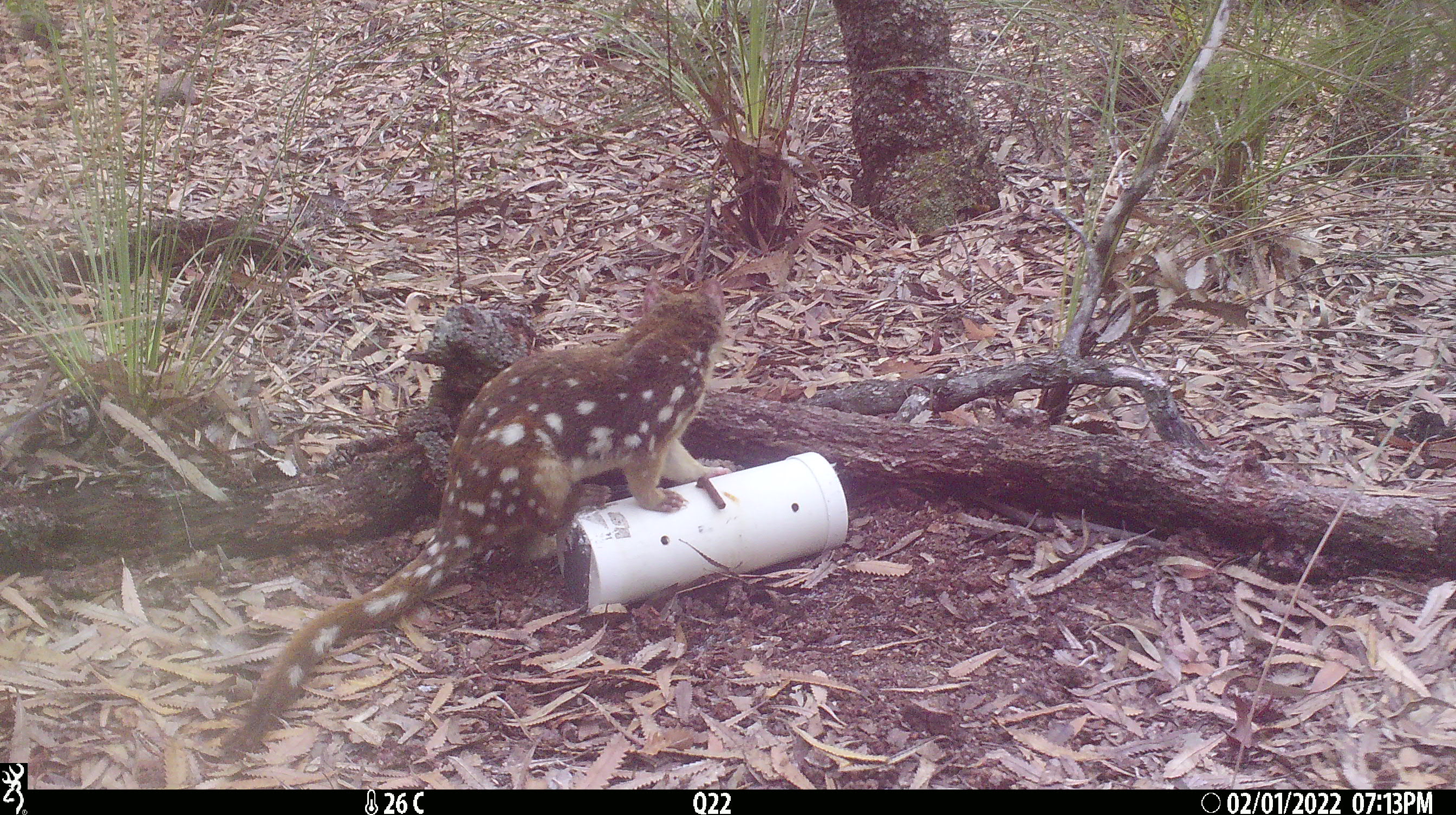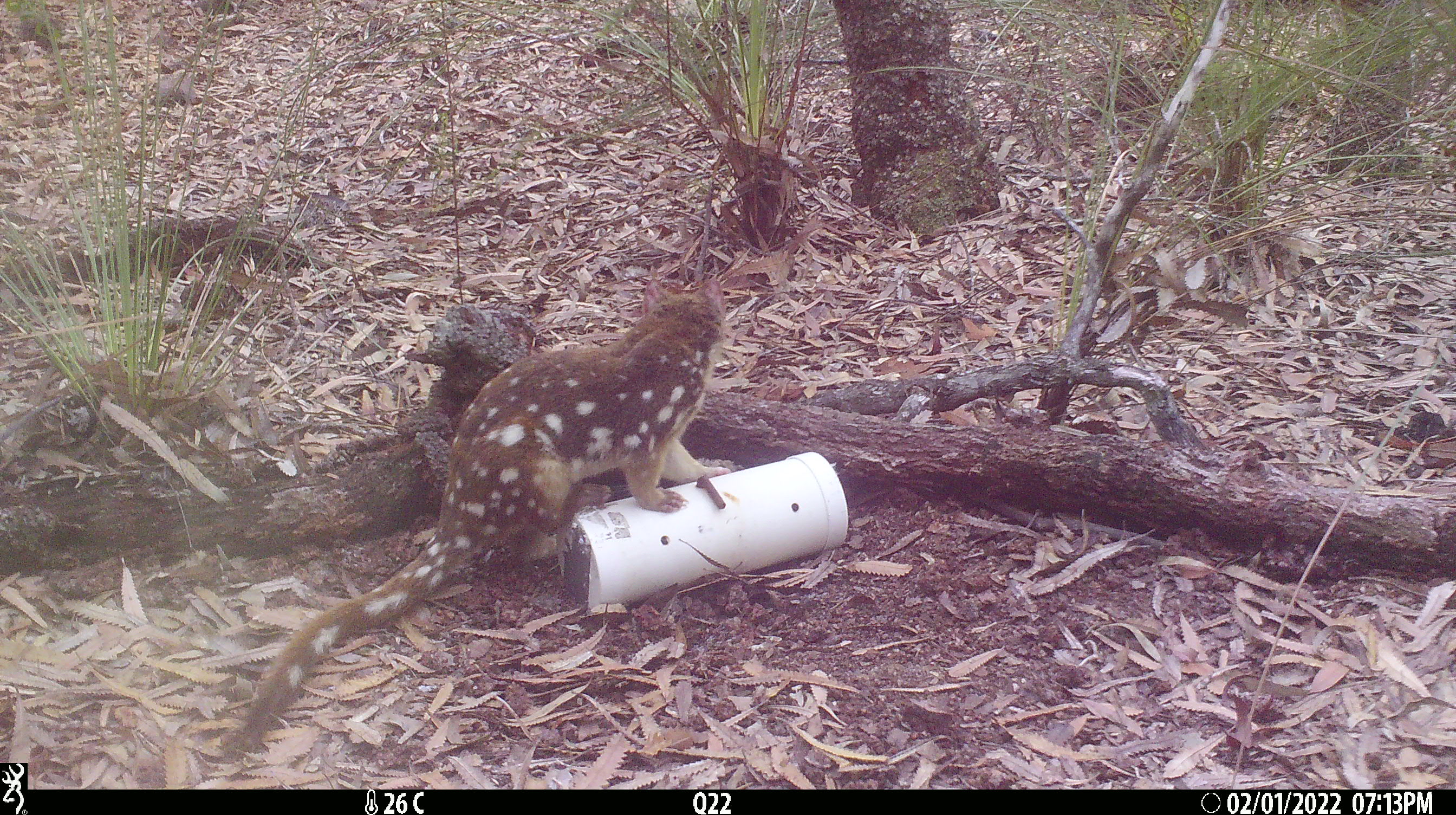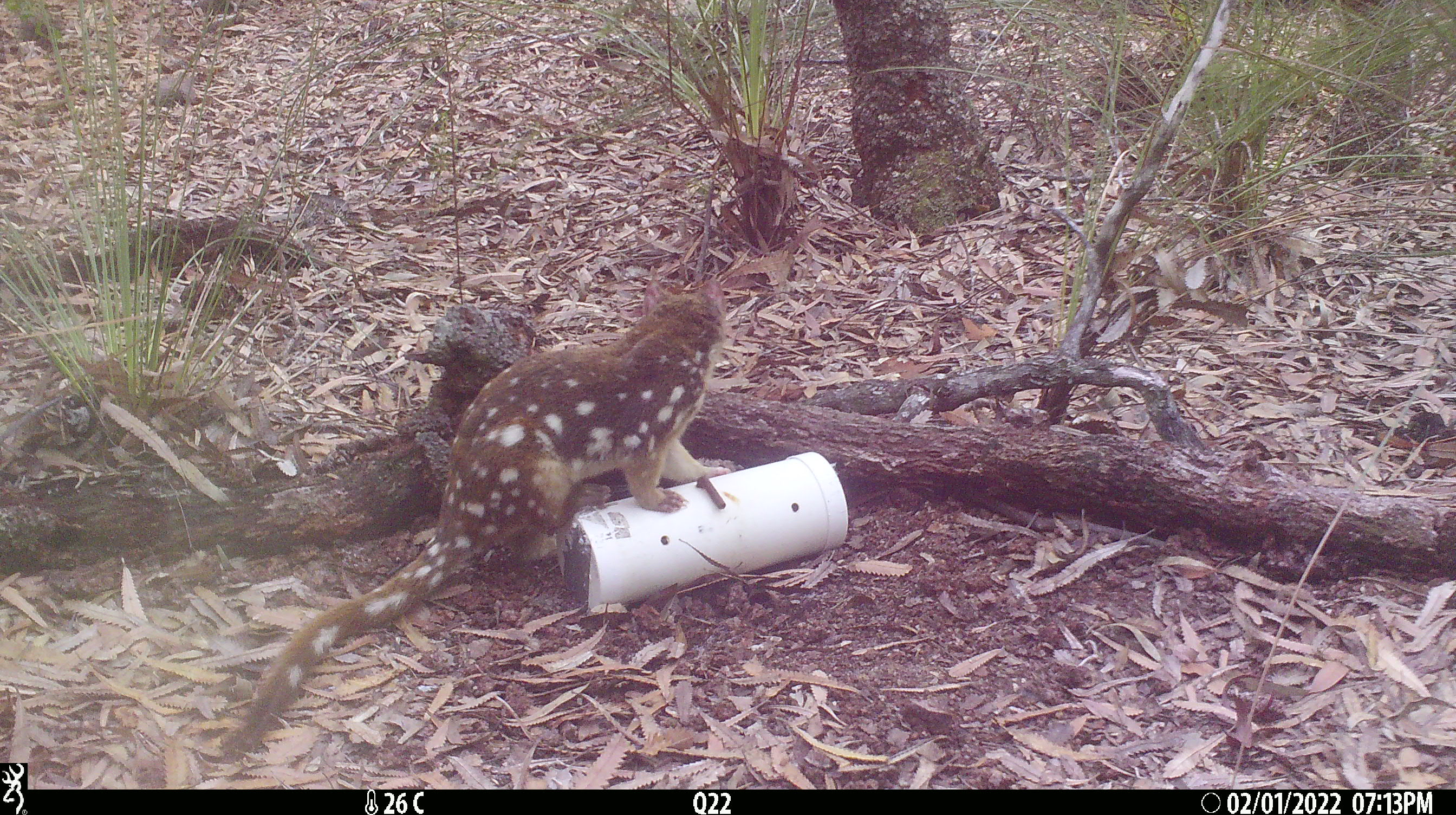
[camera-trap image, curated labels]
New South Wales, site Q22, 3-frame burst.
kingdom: Animalia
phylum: Chordata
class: Mammalia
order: Dasyuromorphia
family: Dasyuridae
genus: Dasyurus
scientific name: Dasyurus maculatus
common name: spotted-tailed quoll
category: quoll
Quoll (spotted-tailed quoll) (Dasyurus maculatus).